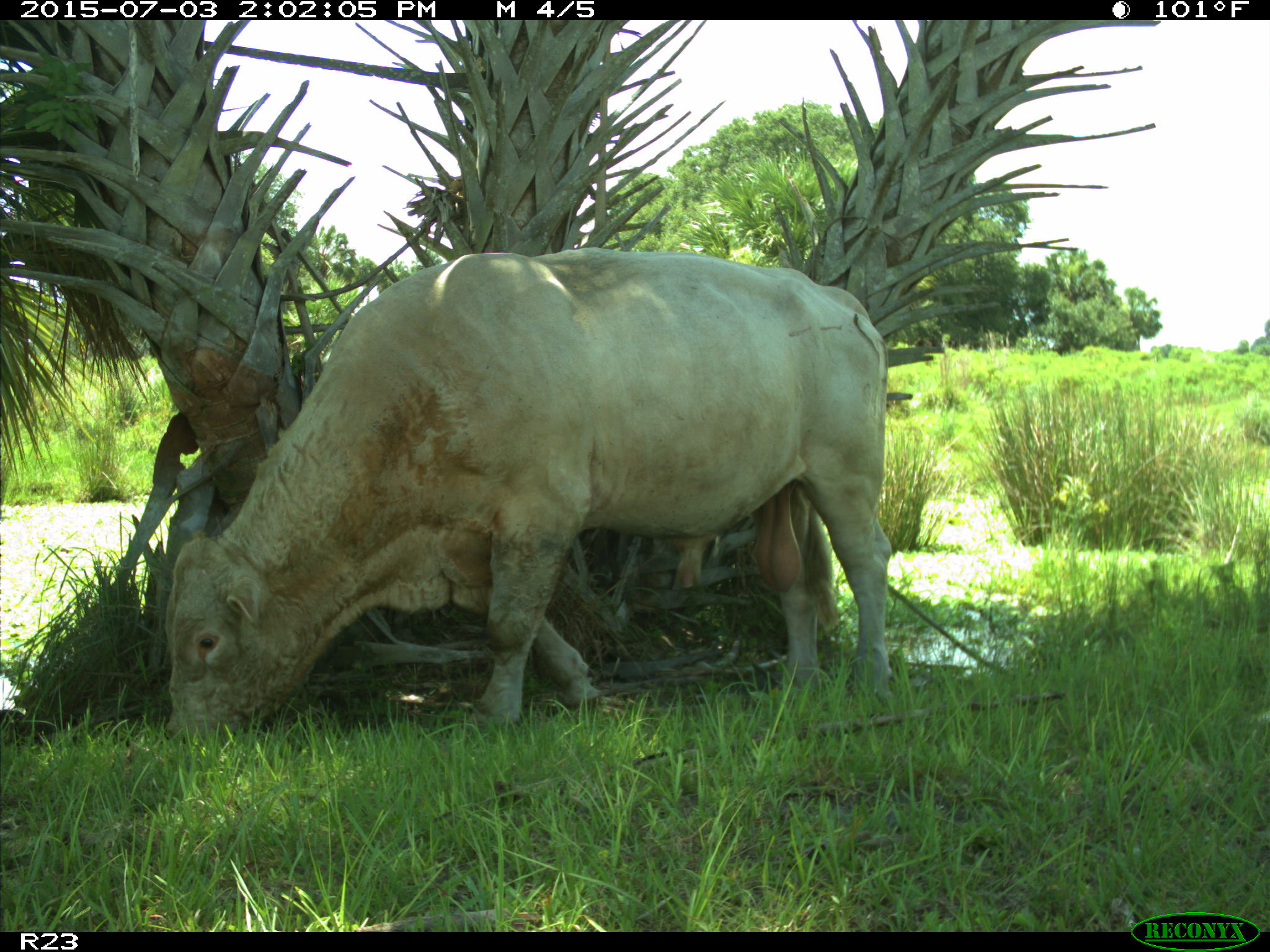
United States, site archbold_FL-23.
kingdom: Animalia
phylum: Chordata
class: Mammalia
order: Artiodactyla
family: Bovidae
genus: Bos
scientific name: Bos taurus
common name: domestic cow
Bos taurus (domestic cow).